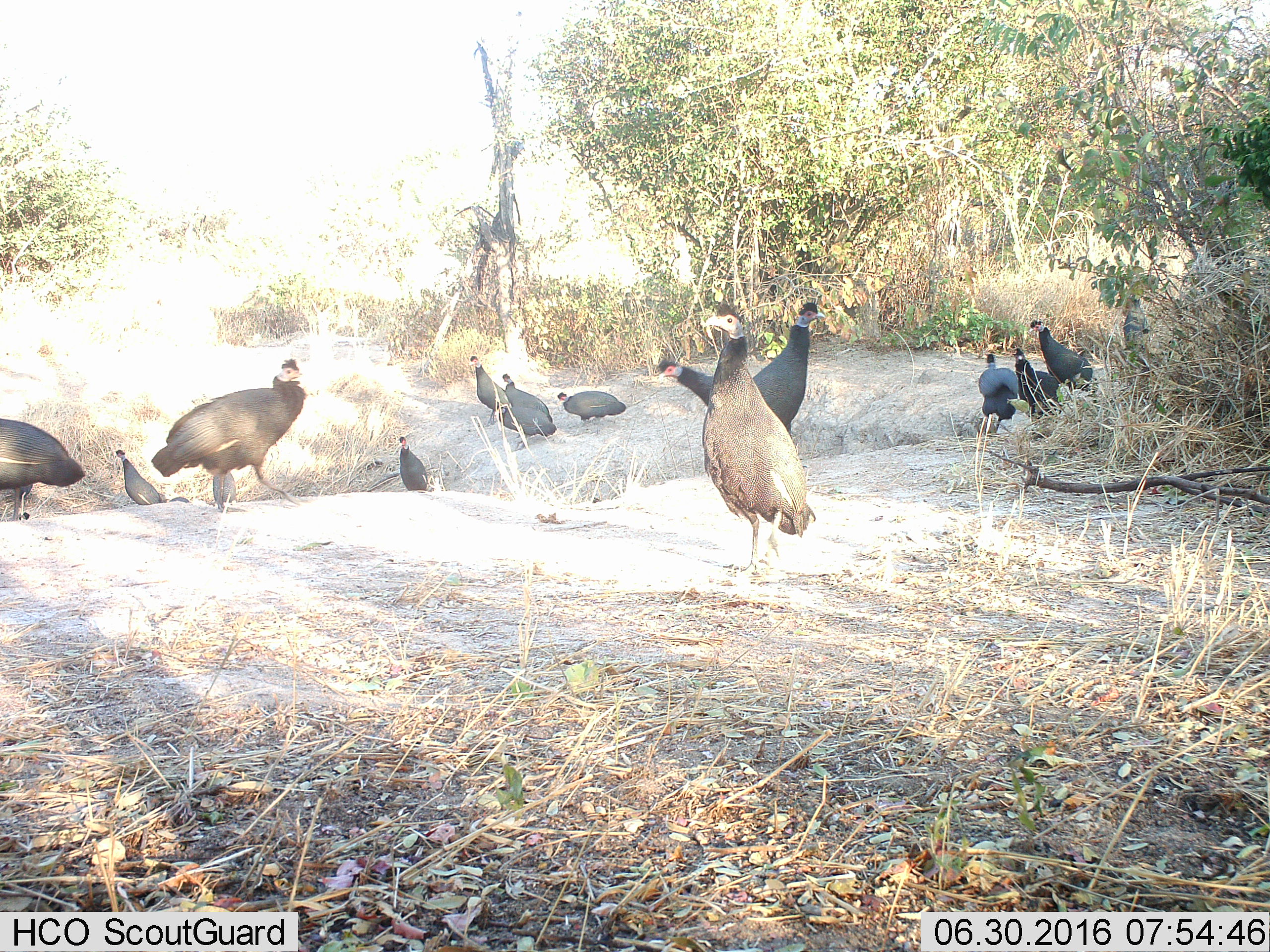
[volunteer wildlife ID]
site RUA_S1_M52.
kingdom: Animalia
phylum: Chordata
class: Aves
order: Galliformes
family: Numididae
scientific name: Numididae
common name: guineafowl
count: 11-50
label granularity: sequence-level